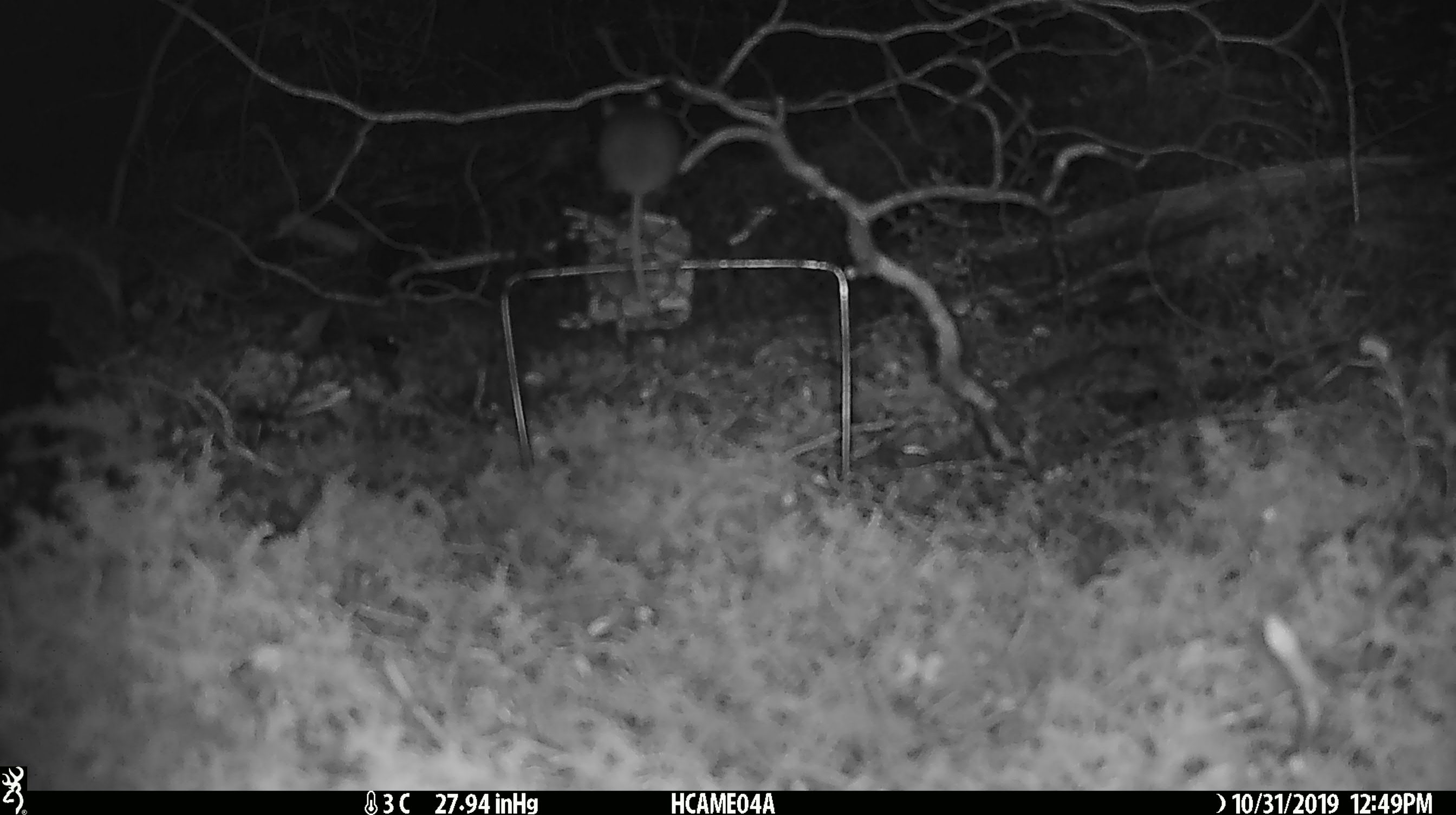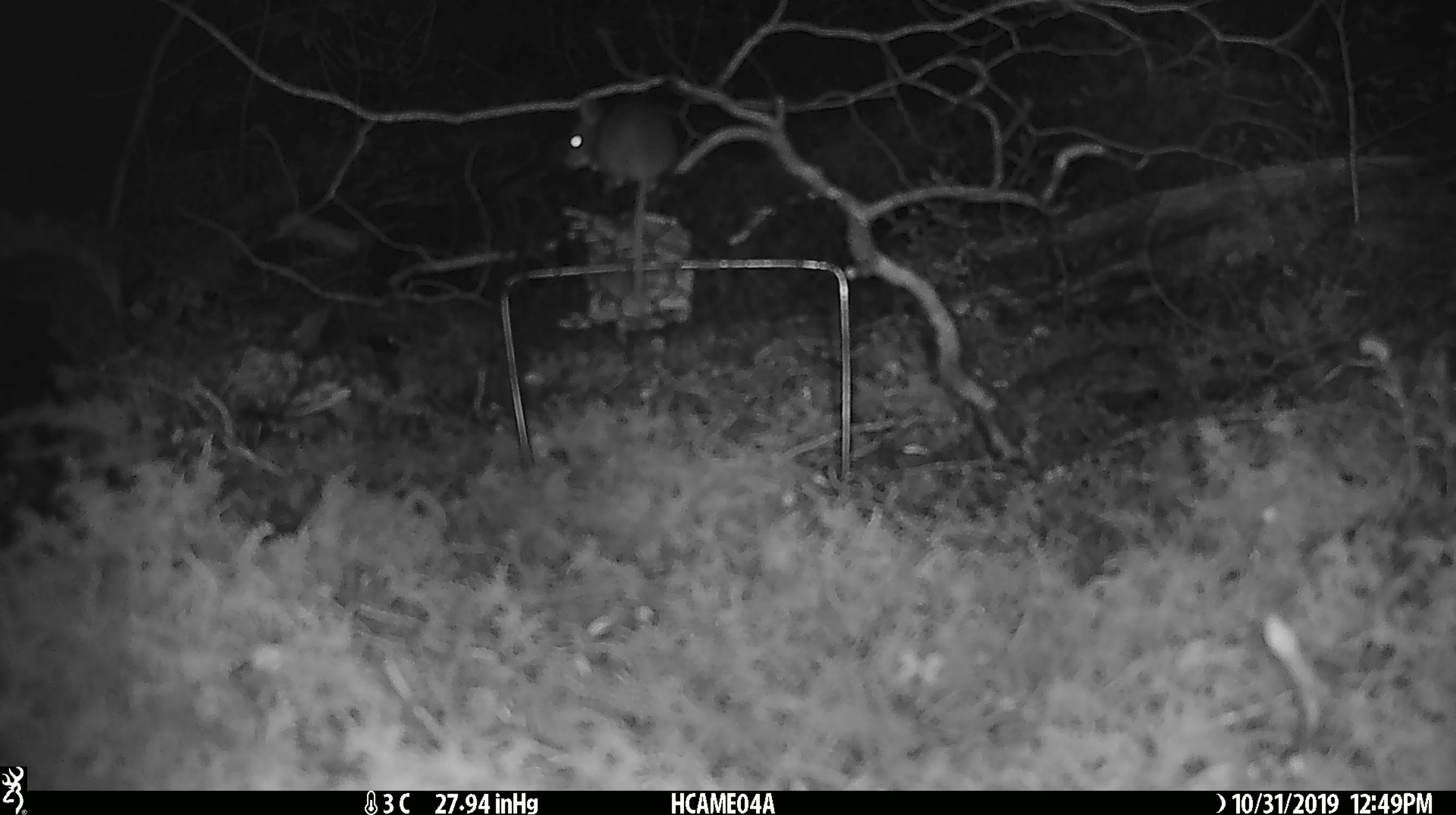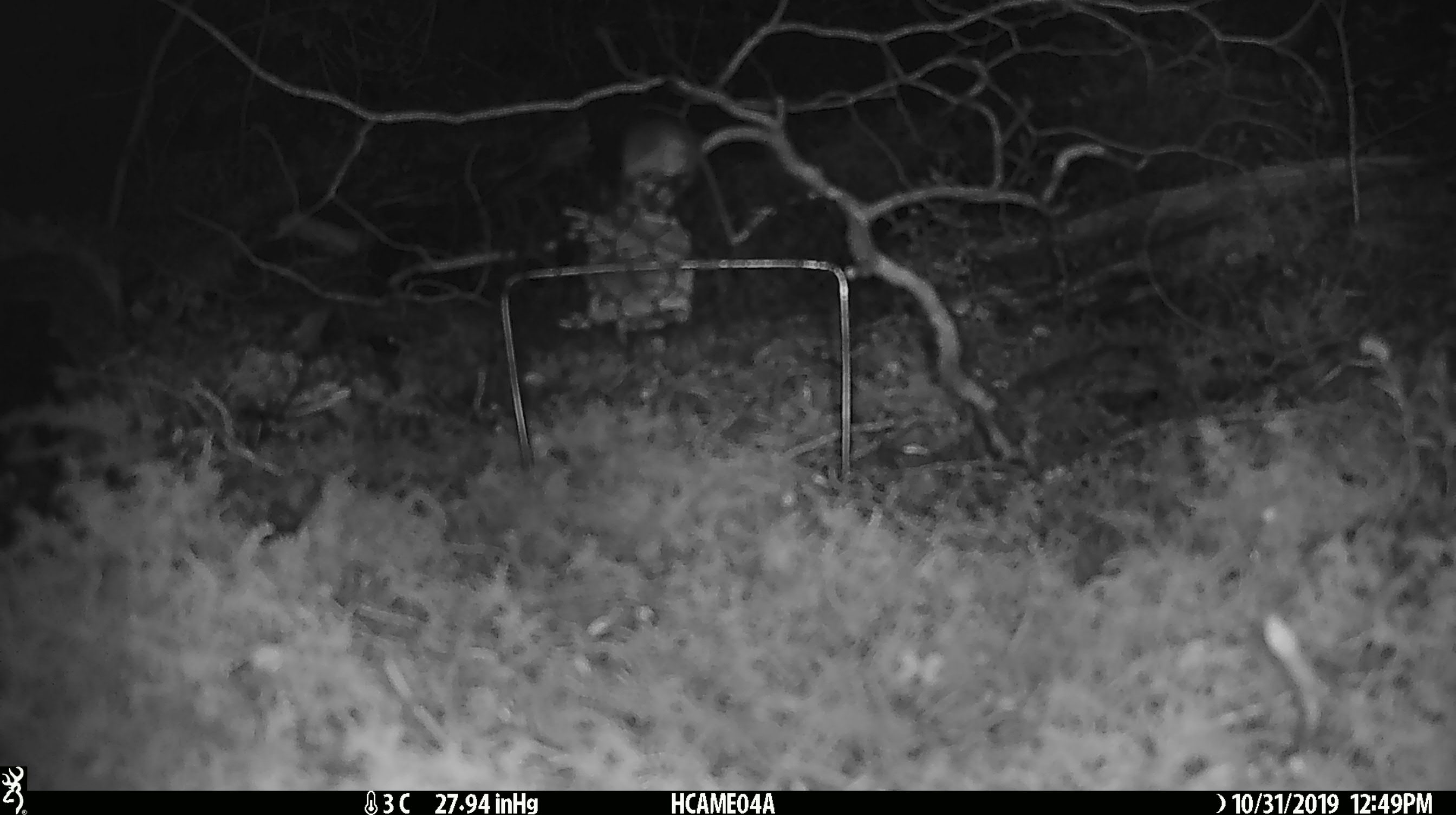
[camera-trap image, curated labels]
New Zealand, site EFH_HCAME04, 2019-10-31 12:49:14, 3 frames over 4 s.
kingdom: Animalia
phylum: Chordata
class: Mammalia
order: Rodentia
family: Muridae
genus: Mus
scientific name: Mus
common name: mouse